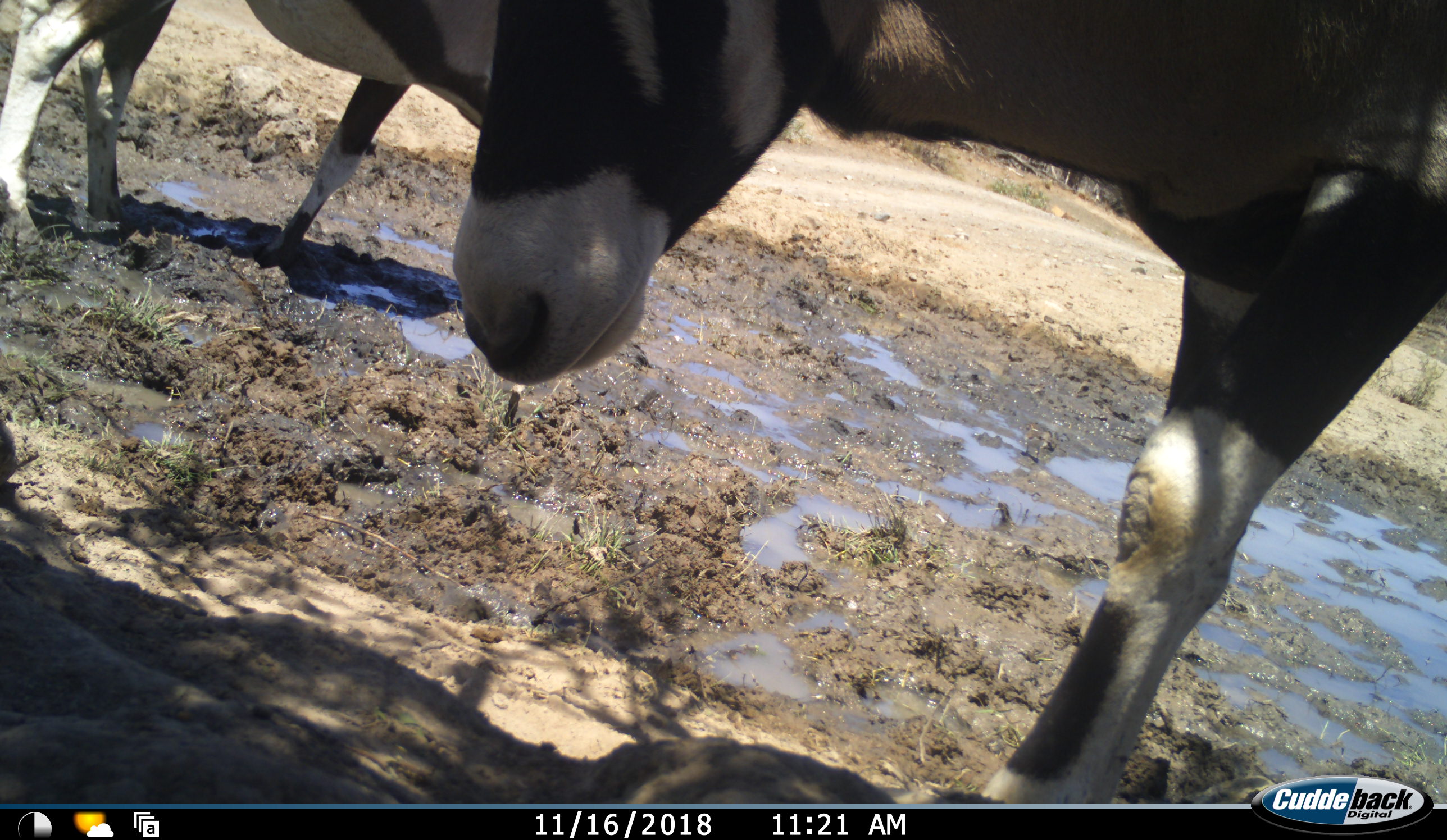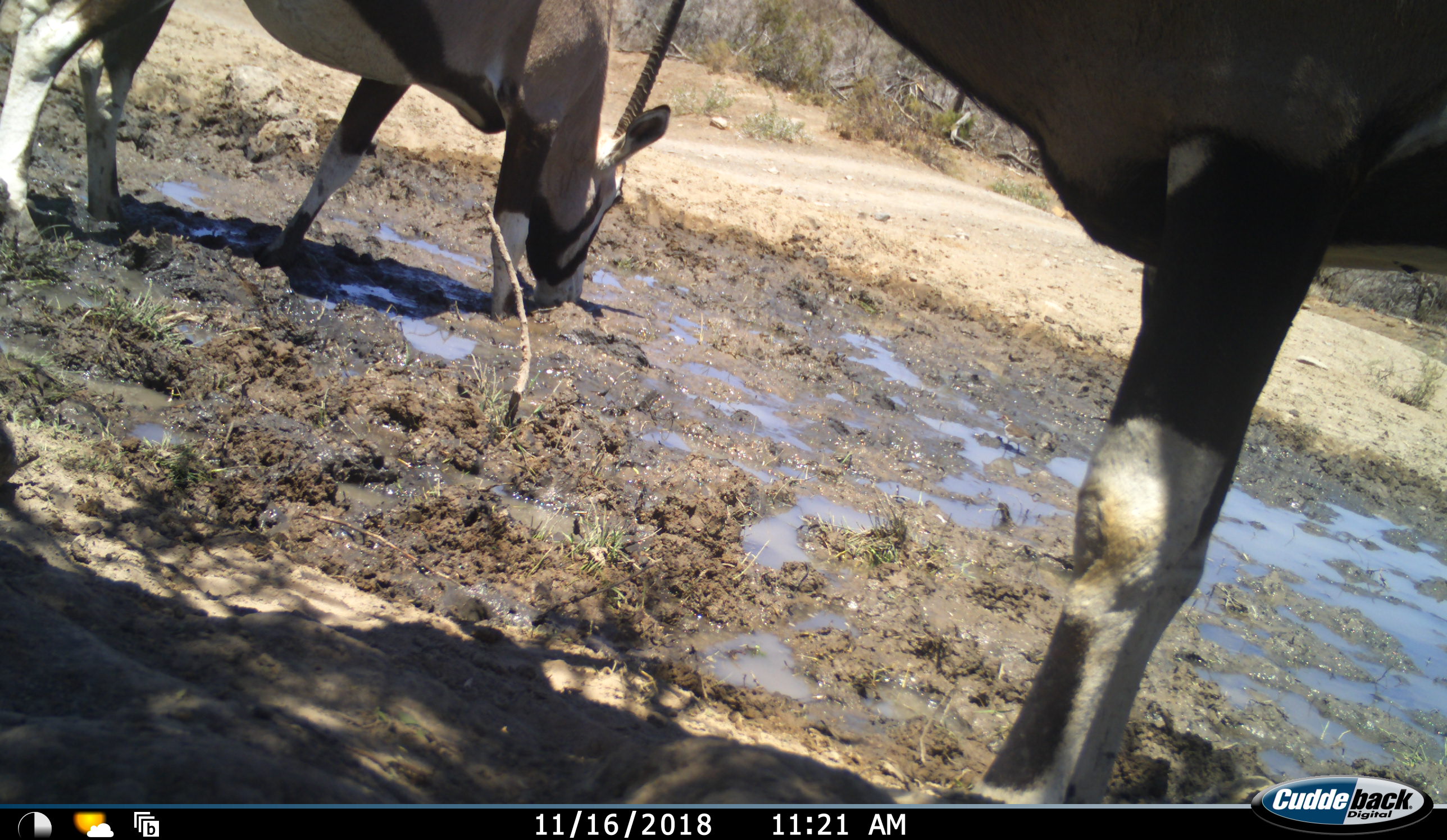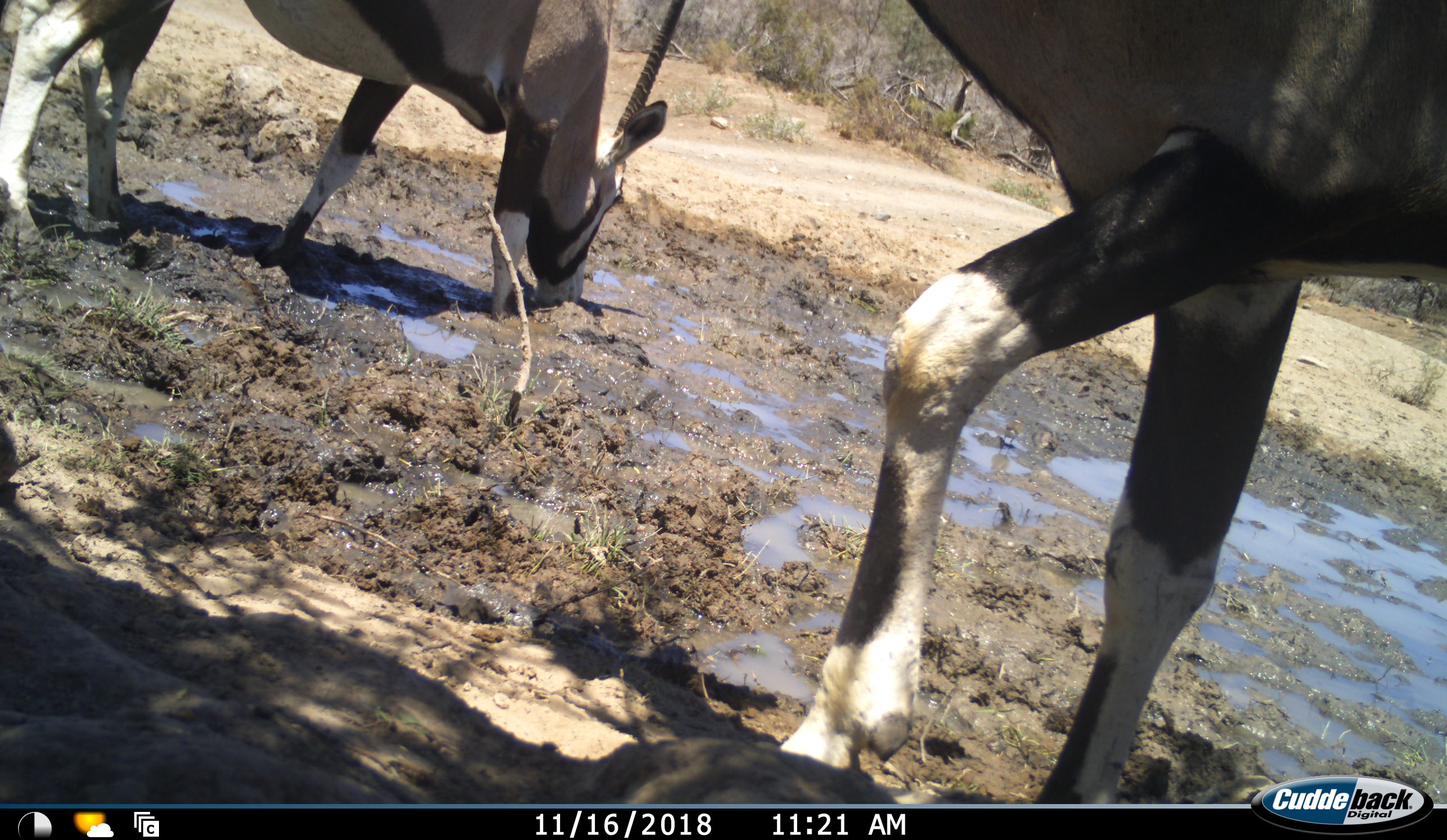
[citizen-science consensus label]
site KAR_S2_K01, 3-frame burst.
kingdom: Animalia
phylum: Chordata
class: Mammalia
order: Artiodactyla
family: Bovidae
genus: Oryx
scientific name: Oryx gazella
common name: gemsbok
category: oryx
Oryx (gemsbok) (Oryx gazella), count 2. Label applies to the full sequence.